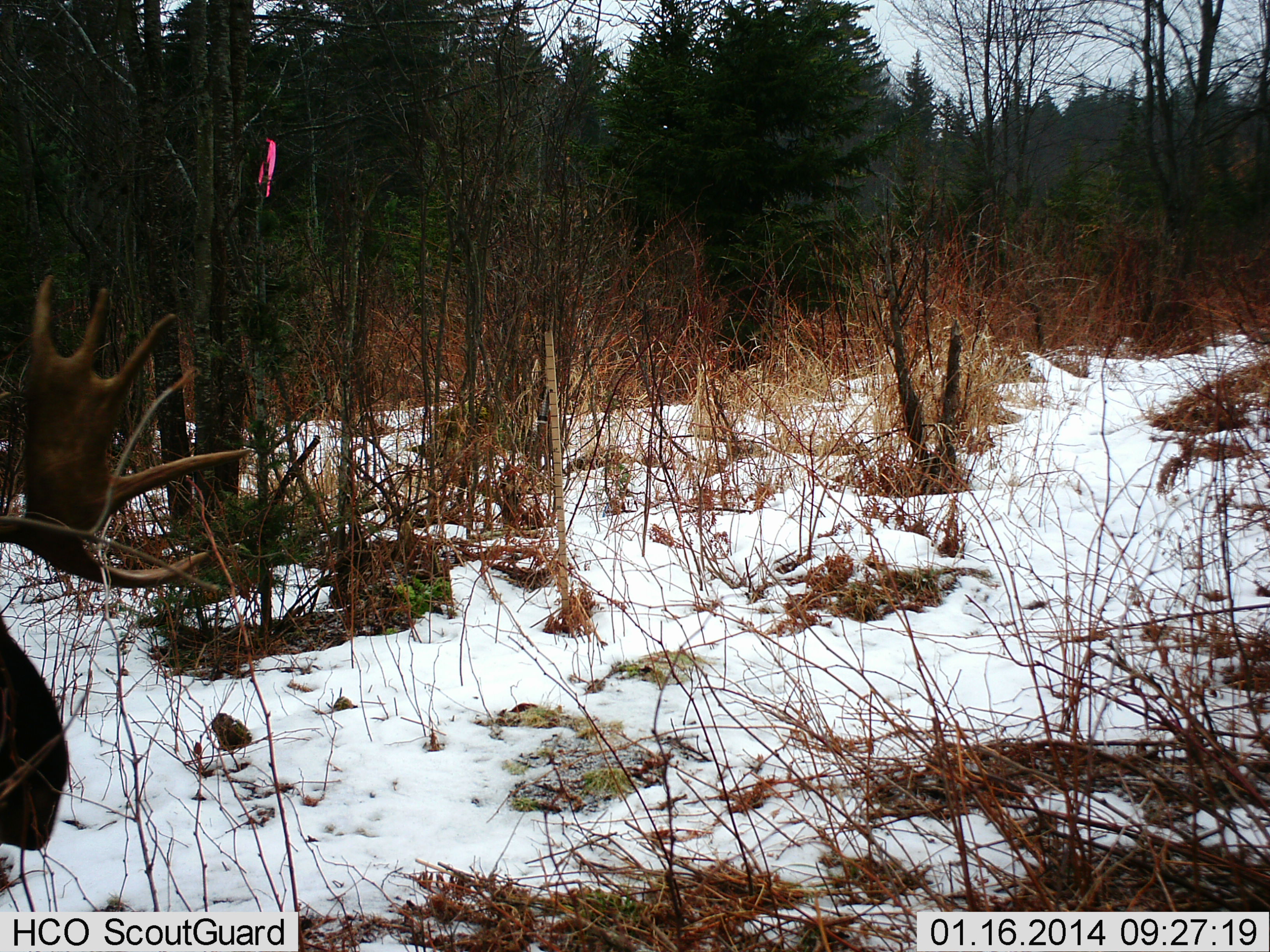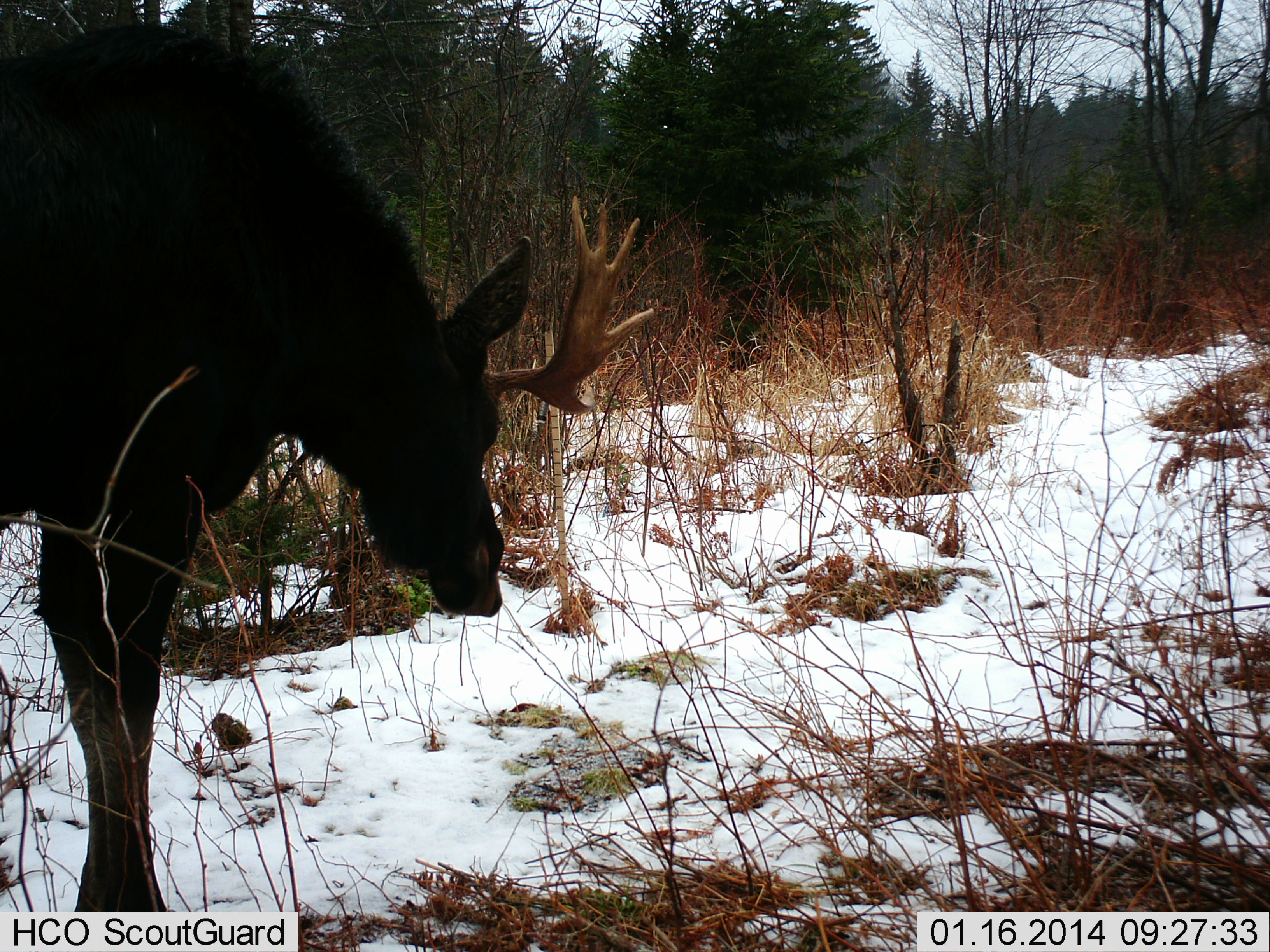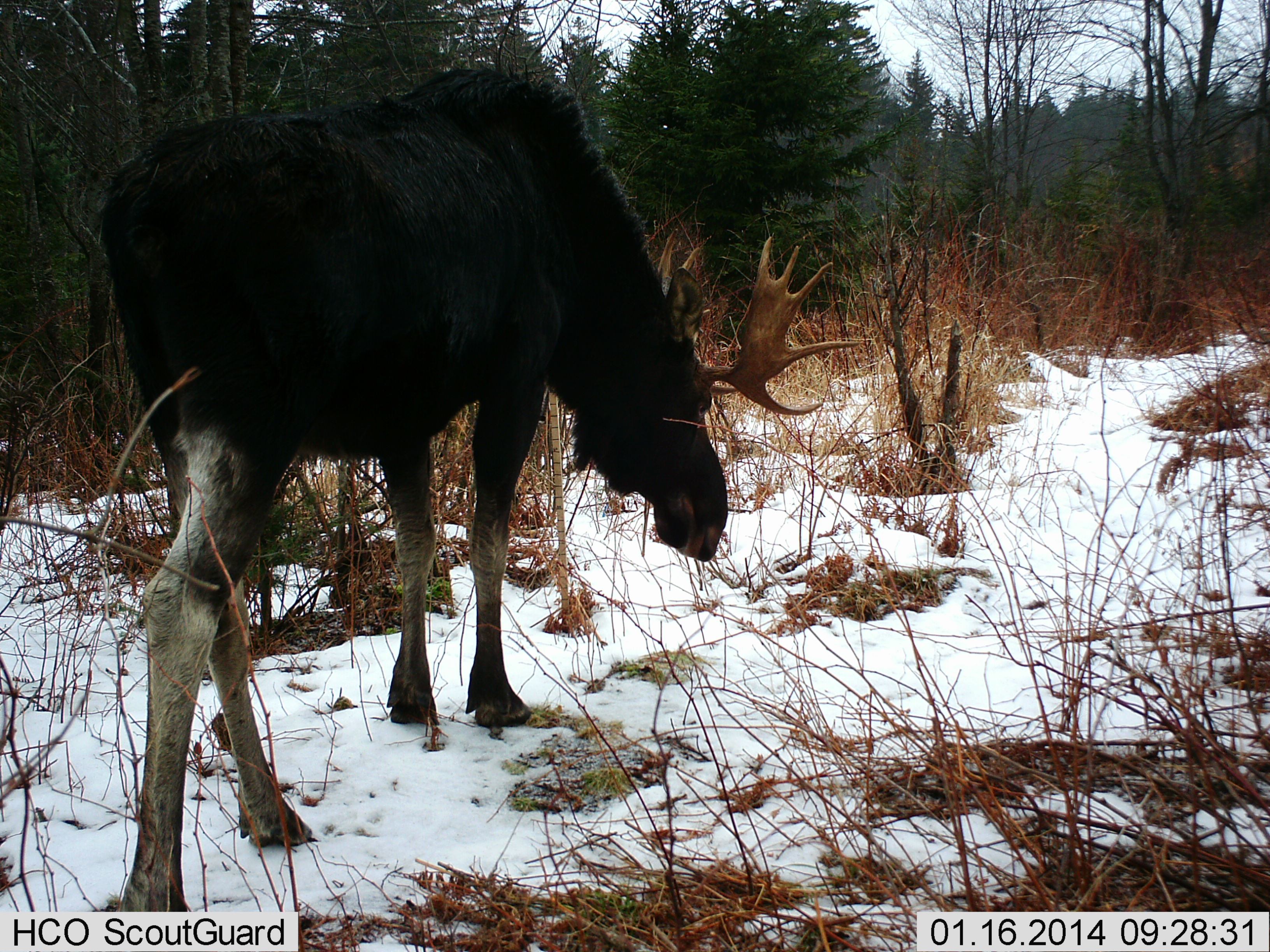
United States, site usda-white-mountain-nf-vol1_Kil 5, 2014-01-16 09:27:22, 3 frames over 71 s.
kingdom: Animalia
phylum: Chordata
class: Mammalia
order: Artiodactyla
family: Cervidae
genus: Alces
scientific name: Alces alces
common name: moose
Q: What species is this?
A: Moose (Alces alces).